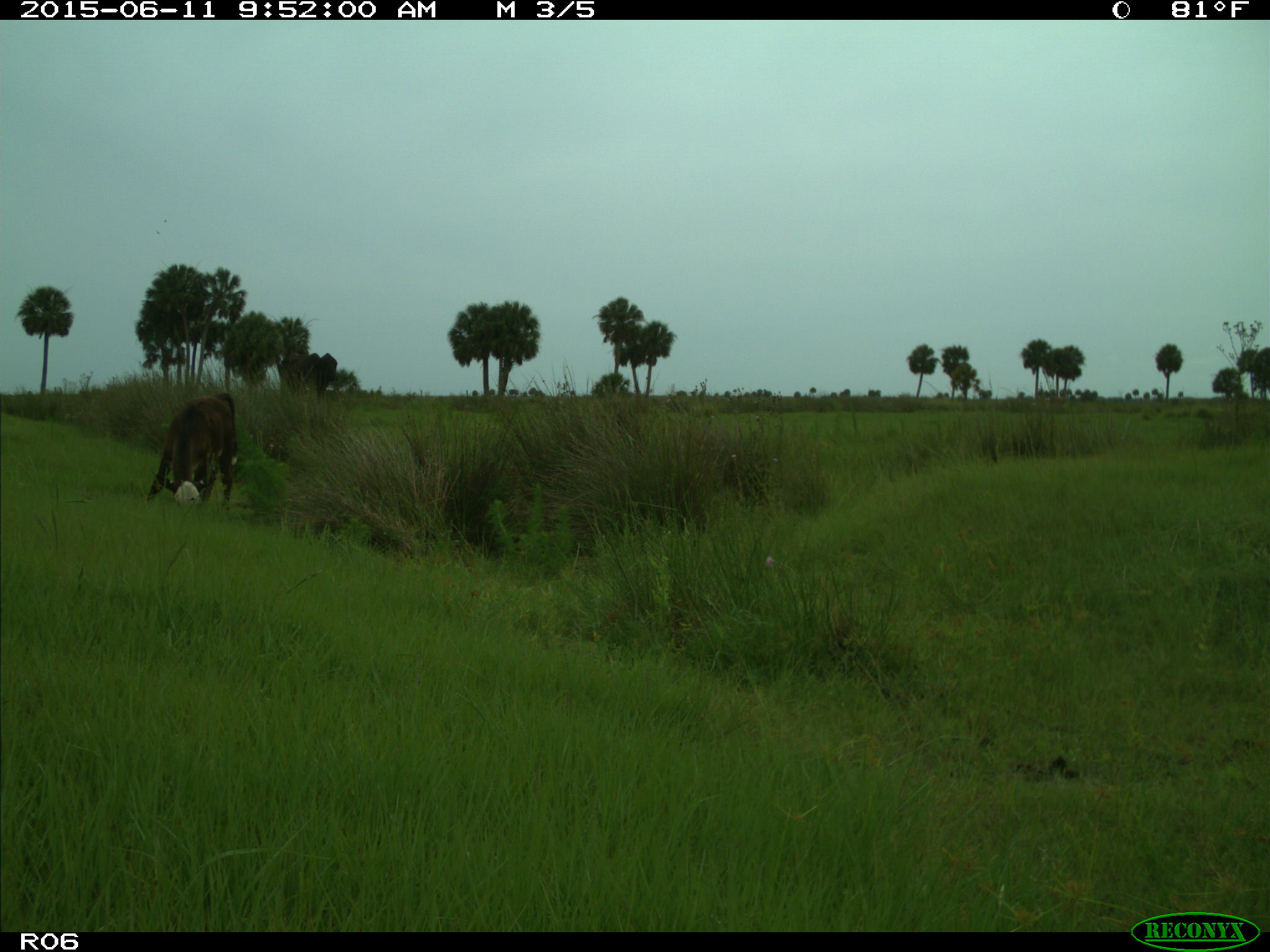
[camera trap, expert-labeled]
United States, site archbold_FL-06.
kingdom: Animalia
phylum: Chordata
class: Mammalia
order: Artiodactyla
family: Bovidae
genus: Bos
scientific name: Bos taurus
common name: domestic cow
Bos taurus (domestic cow).